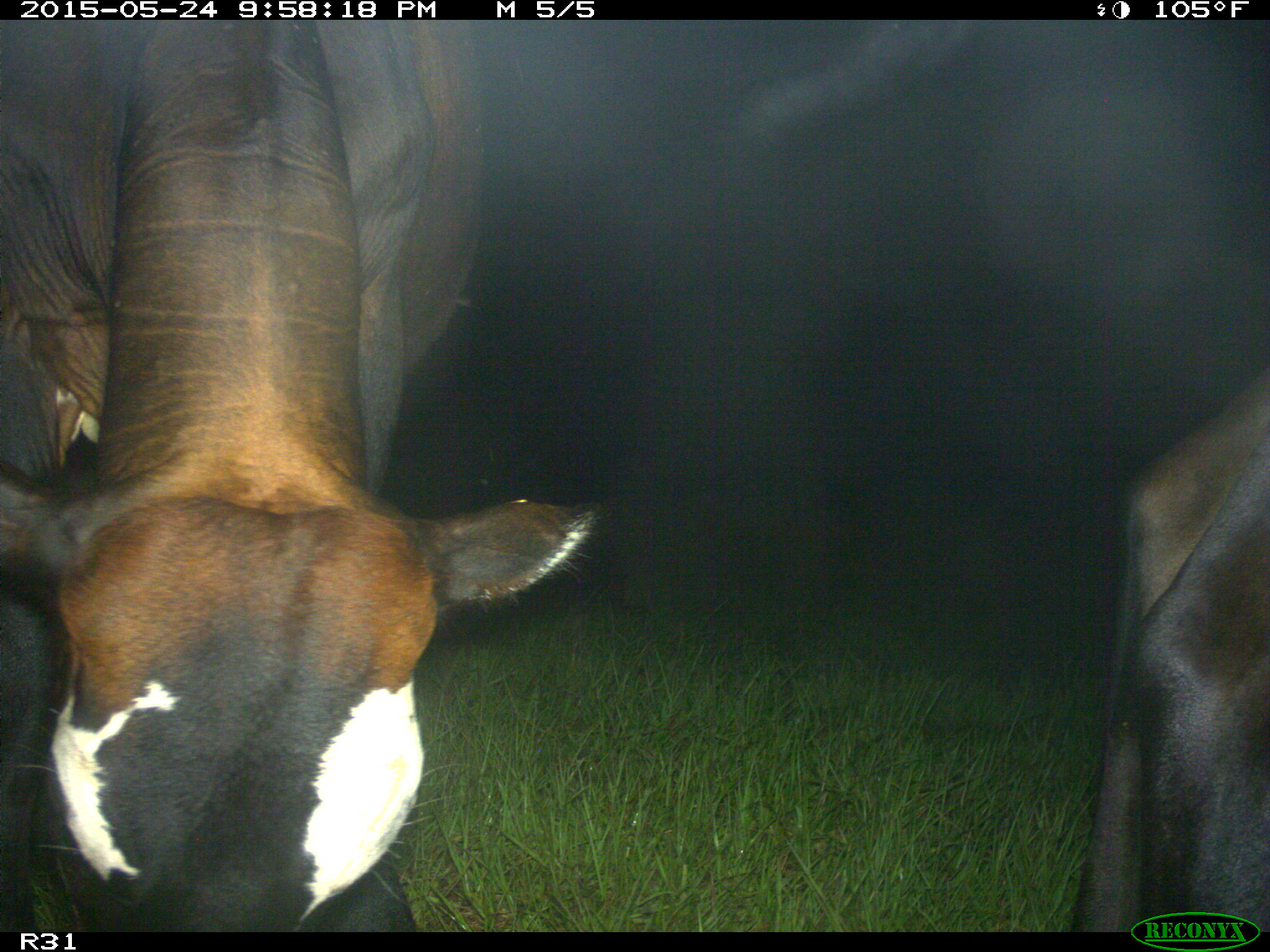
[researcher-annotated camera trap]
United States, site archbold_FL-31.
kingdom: Animalia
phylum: Chordata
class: Mammalia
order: Artiodactyla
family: Bovidae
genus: Bos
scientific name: Bos taurus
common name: domestic cow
Bos taurus (domestic cow).